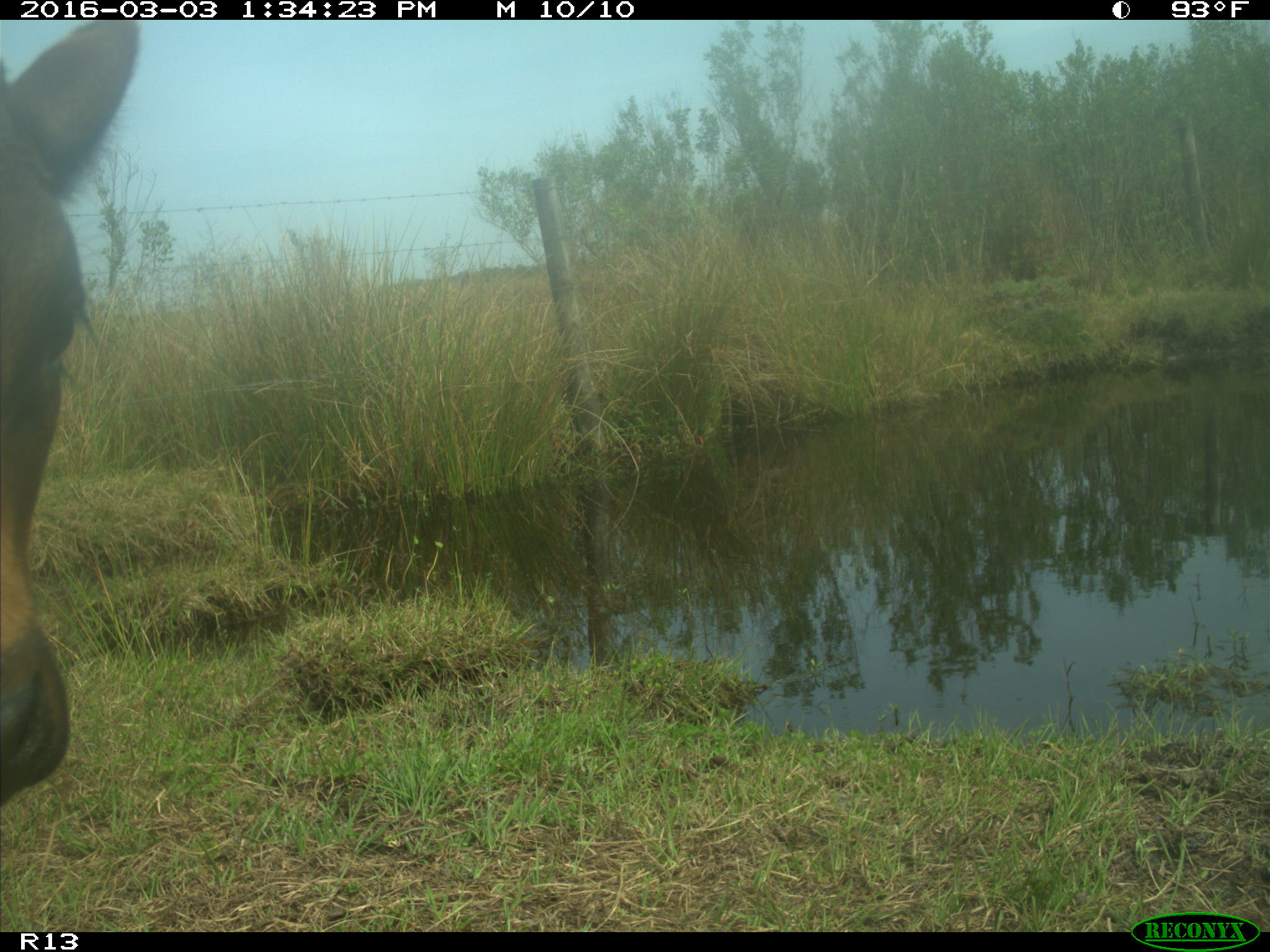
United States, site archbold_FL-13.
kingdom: Animalia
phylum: Chordata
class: Mammalia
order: Artiodactyla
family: Bovidae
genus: Bos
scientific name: Bos taurus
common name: domestic cow